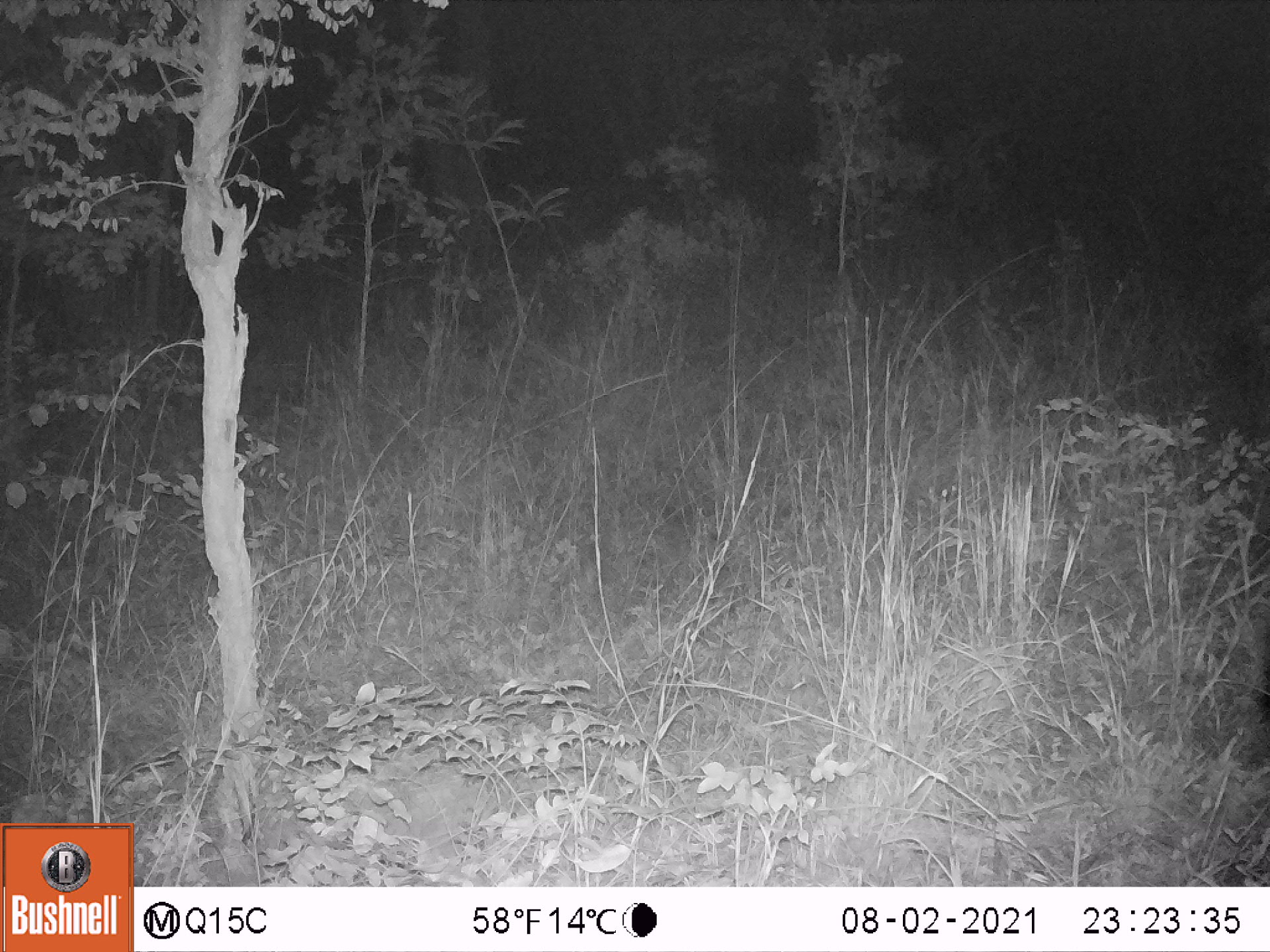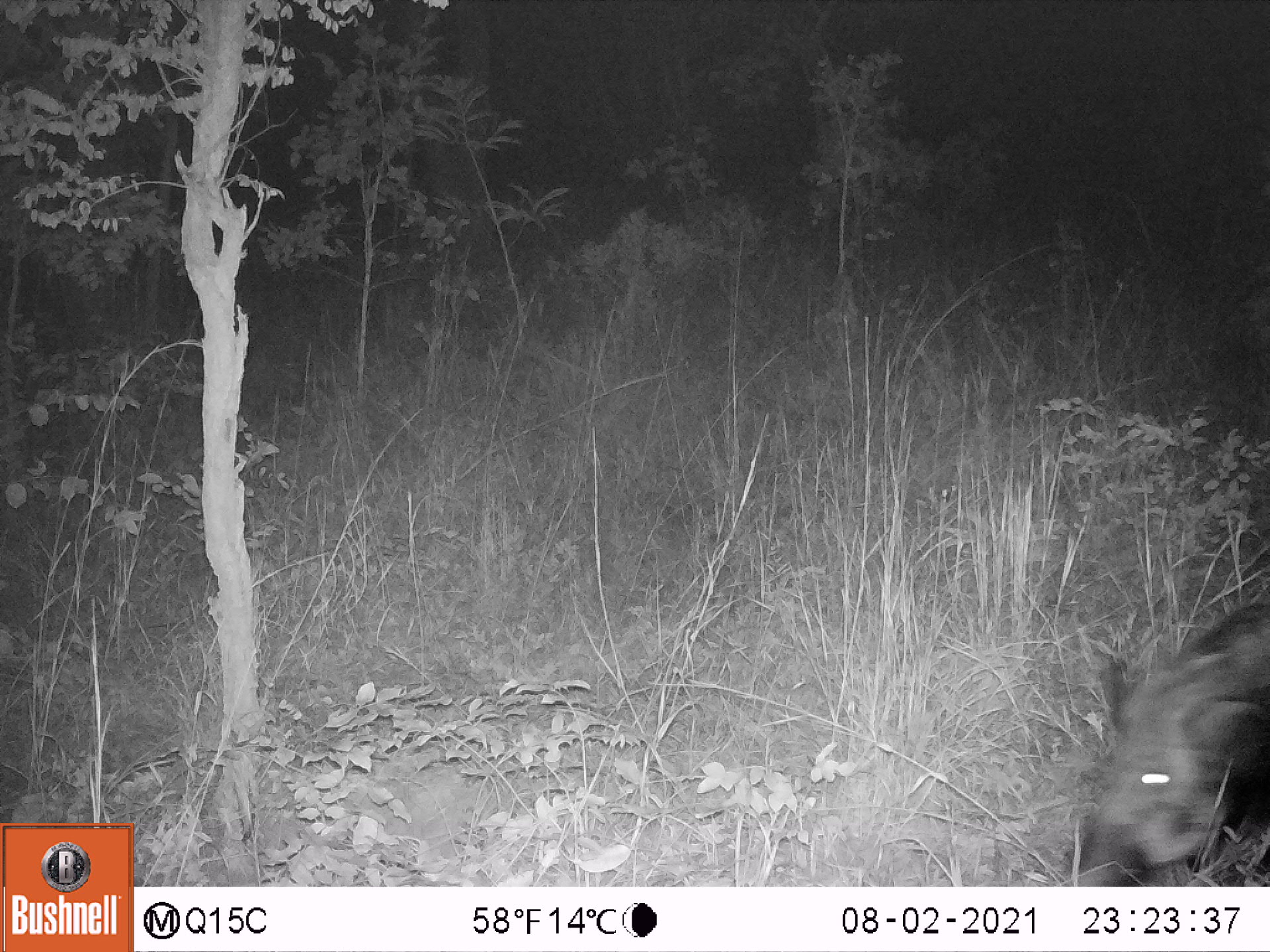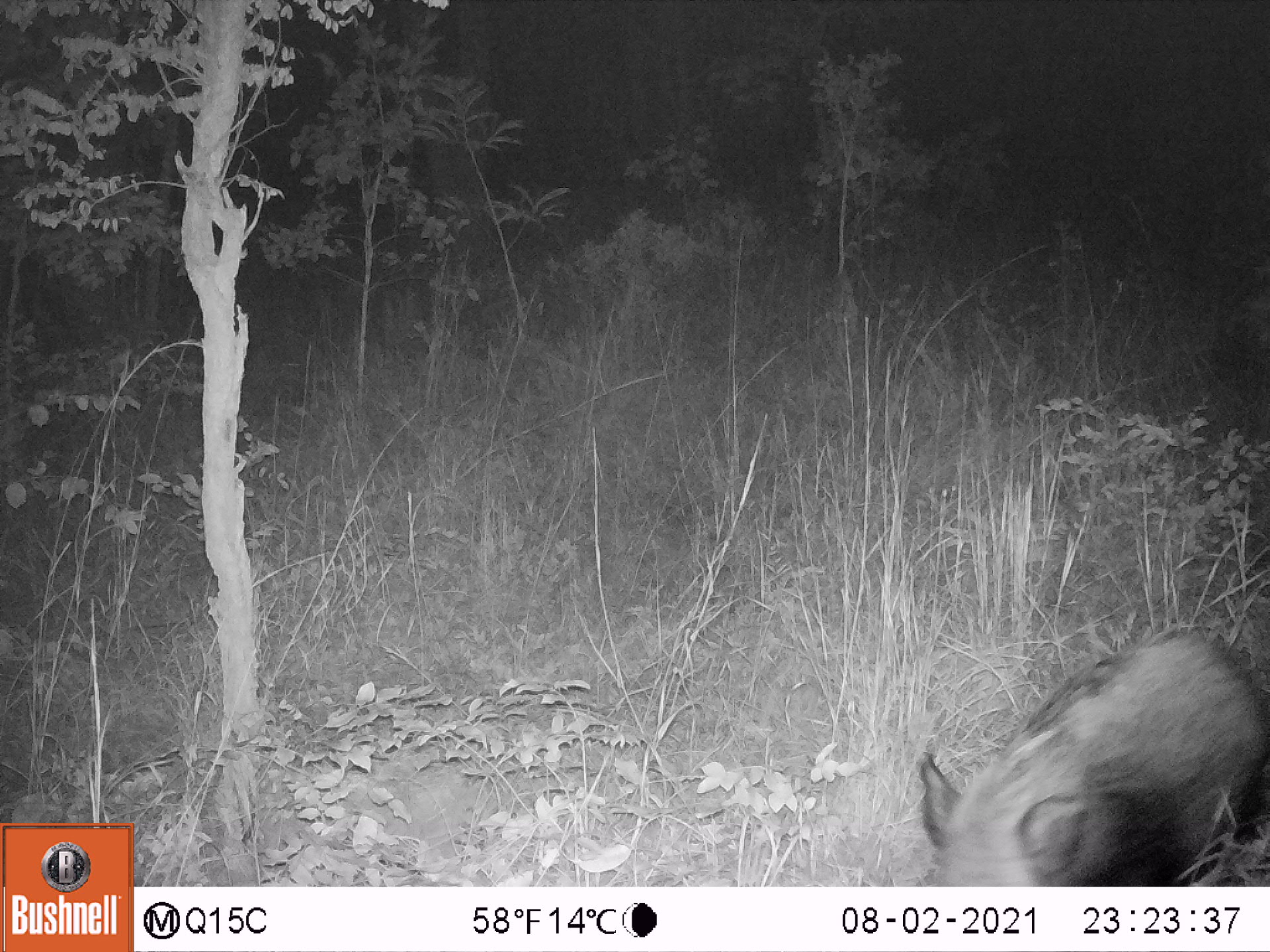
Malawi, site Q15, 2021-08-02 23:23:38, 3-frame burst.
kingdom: Animalia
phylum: Chordata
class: Mammalia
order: Artiodactyla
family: Suidae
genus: Potamochoerus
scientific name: Potamochoerus larvatus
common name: bushpig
Bushpig (Potamochoerus larvatus), count 1.